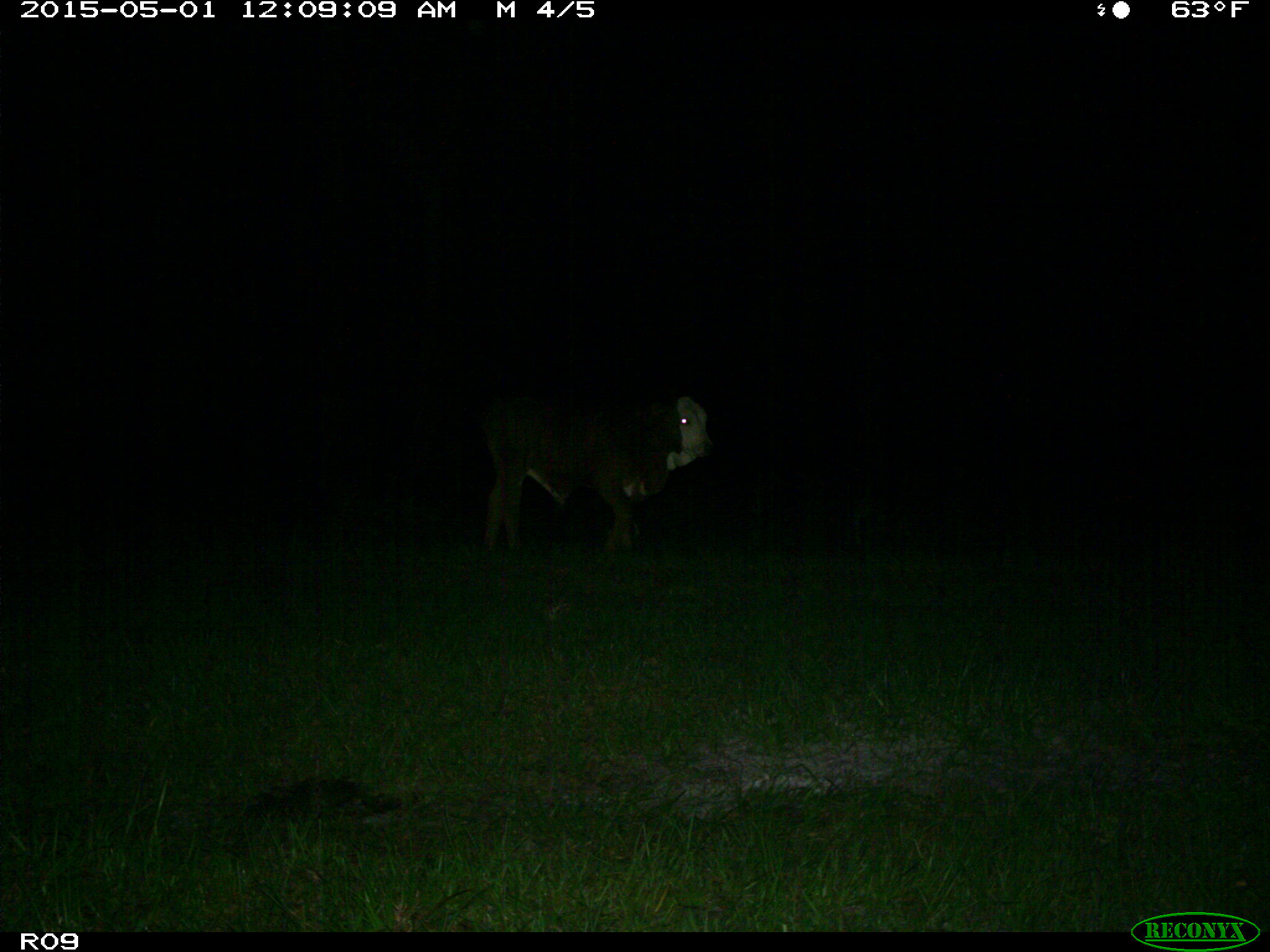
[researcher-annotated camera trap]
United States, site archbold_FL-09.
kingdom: Animalia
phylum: Chordata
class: Mammalia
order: Artiodactyla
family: Bovidae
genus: Bos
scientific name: Bos taurus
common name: domestic cow